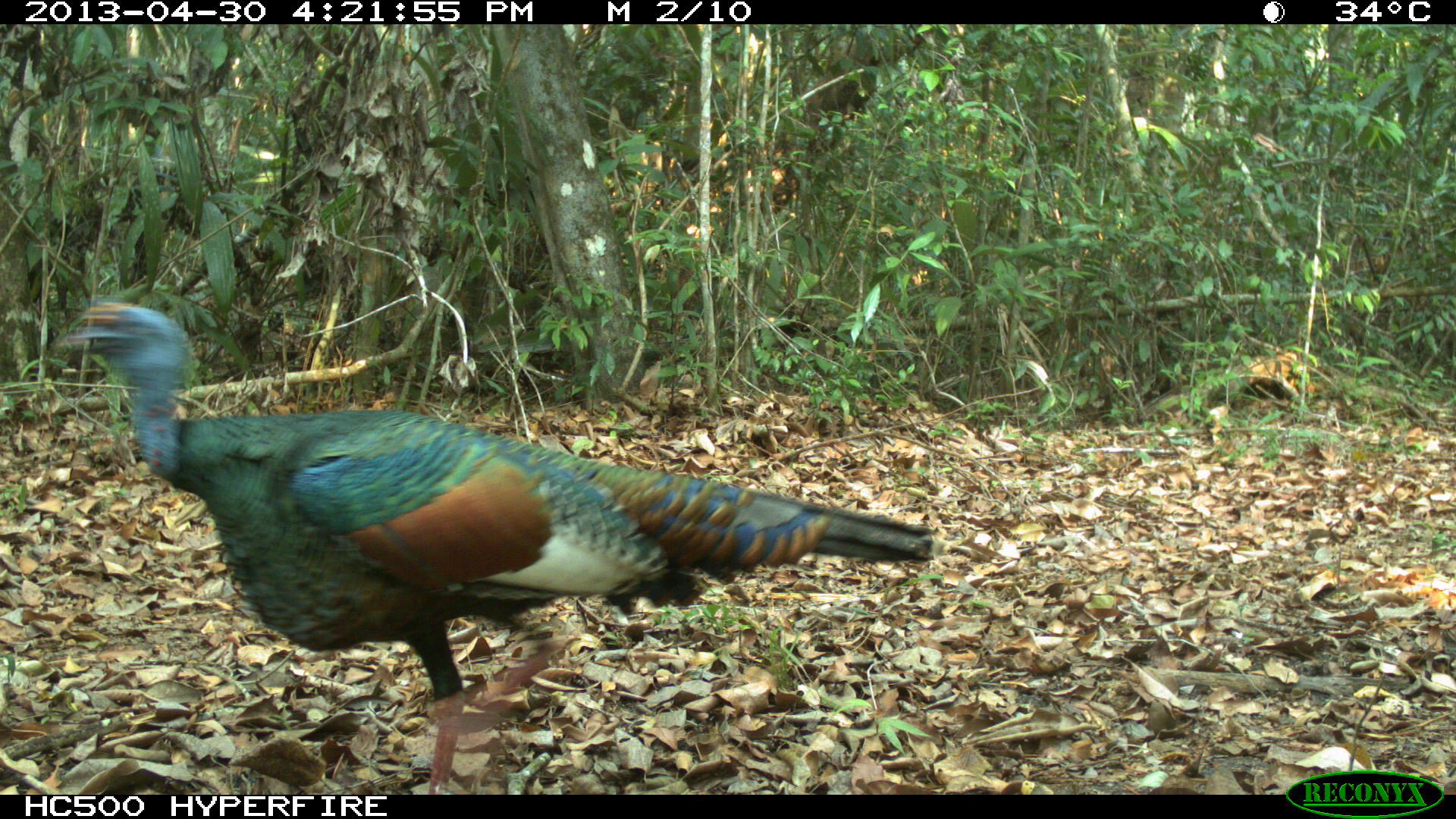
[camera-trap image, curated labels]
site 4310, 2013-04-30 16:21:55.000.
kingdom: Animalia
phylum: Chordata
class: Aves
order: Galliformes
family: Phasianidae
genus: Meleagris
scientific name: Meleagris ocellata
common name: ocellated turkey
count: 1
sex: male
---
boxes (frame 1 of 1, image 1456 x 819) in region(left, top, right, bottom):
meleagris ocellata: region(50, 294, 933, 795)